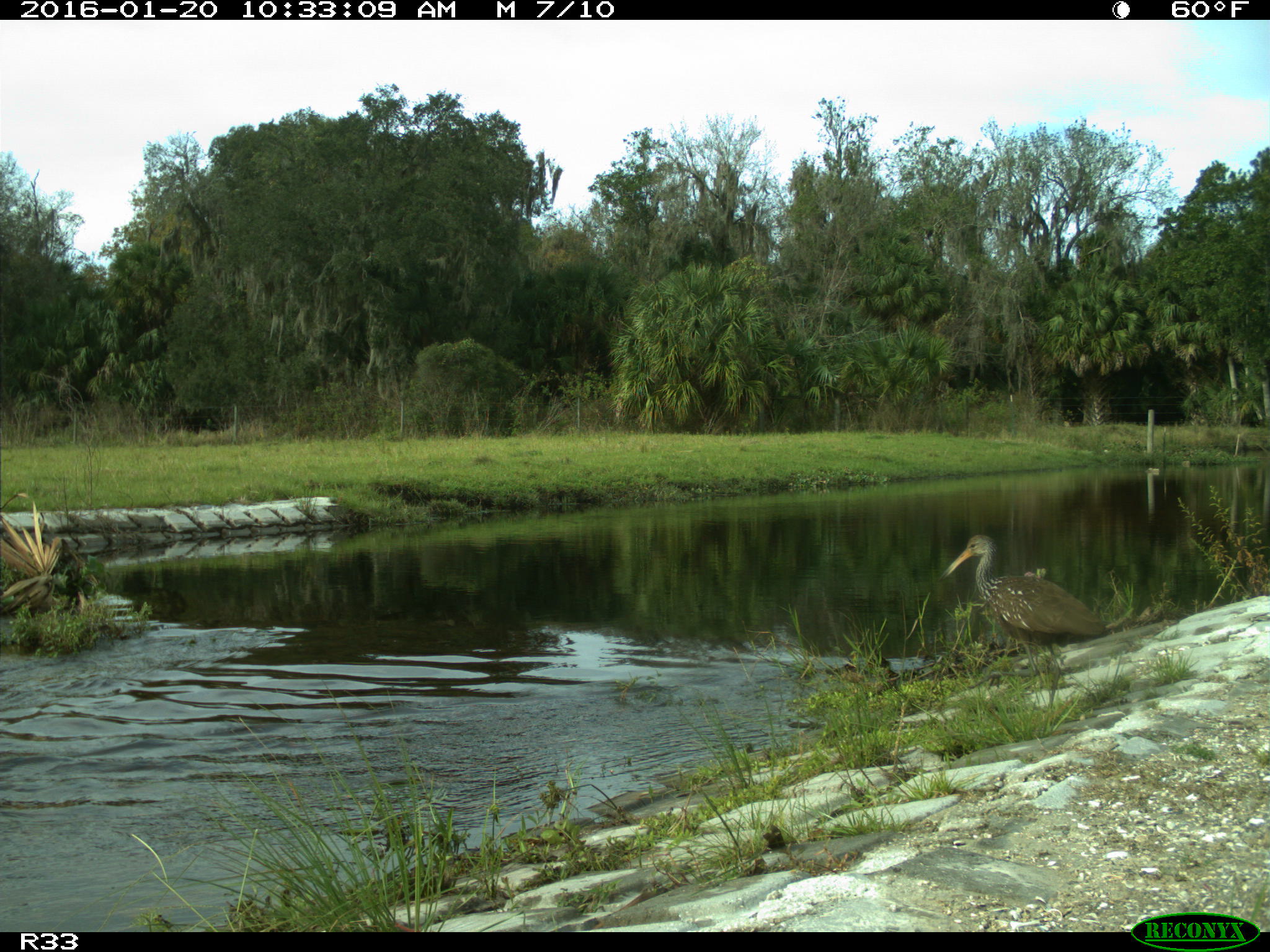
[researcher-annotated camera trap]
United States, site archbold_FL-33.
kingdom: Animalia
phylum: Chordata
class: Aves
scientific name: Aves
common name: birds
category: unidentified bird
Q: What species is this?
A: Unidentified bird (birds) (Aves).